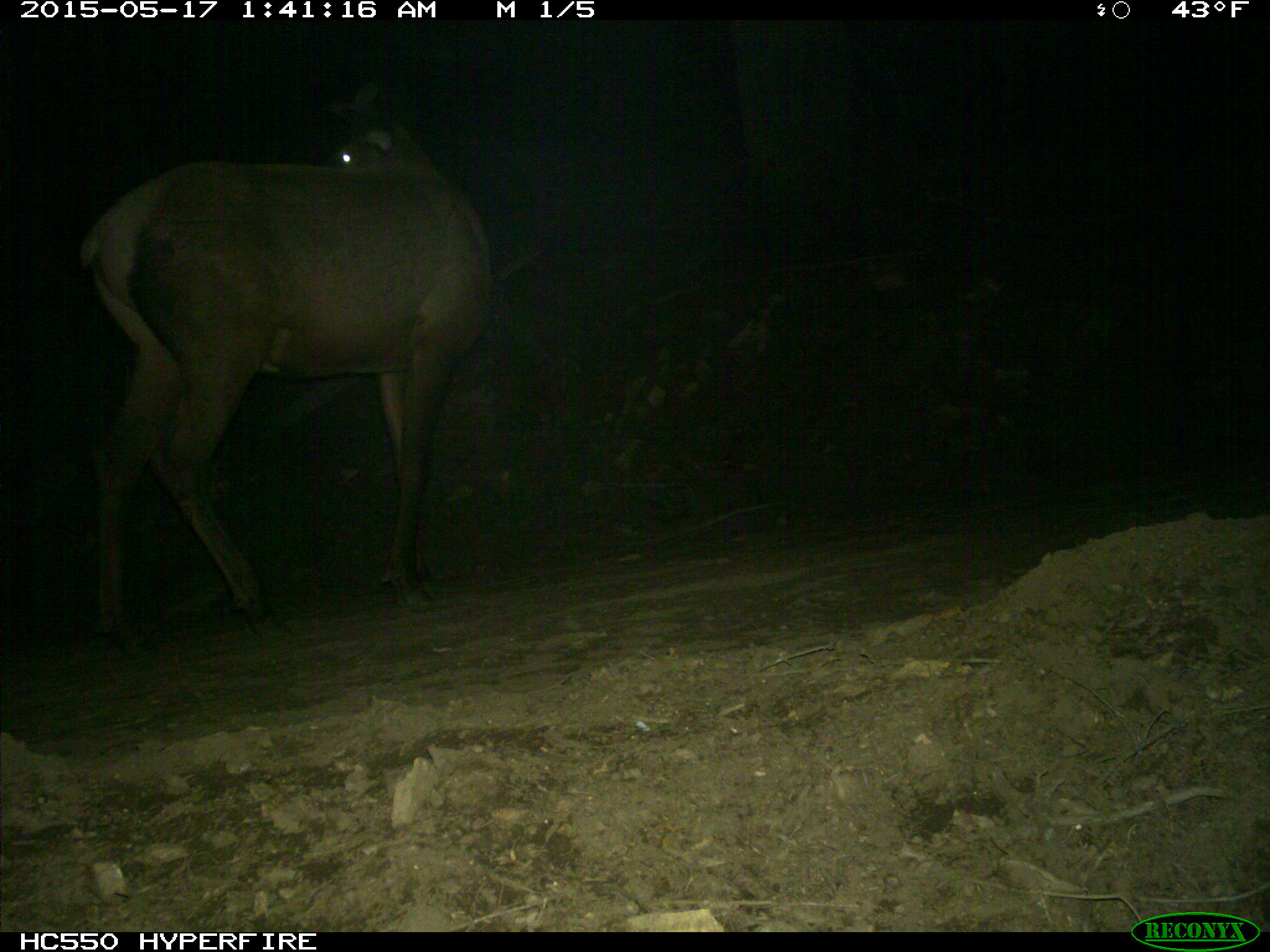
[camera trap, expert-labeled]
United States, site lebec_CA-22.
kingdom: Animalia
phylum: Chordata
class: Mammalia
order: Artiodactyla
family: Cervidae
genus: Cervus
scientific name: Cervus canadensis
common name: elk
Cervus canadensis (elk).